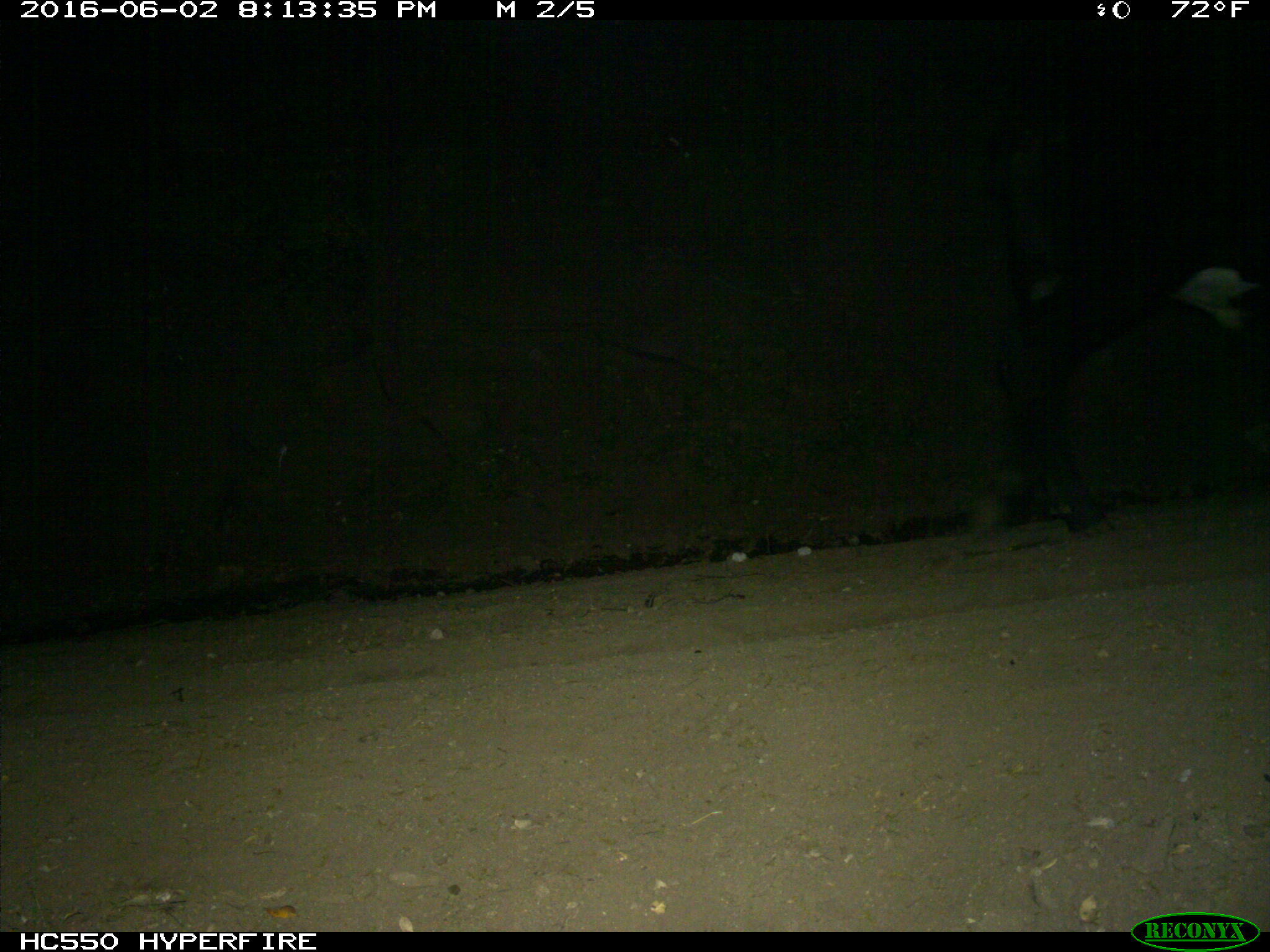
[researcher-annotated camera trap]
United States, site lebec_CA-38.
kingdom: Animalia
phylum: Chordata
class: Mammalia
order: Artiodactyla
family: Bovidae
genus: Bos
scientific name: Bos taurus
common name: domestic cow